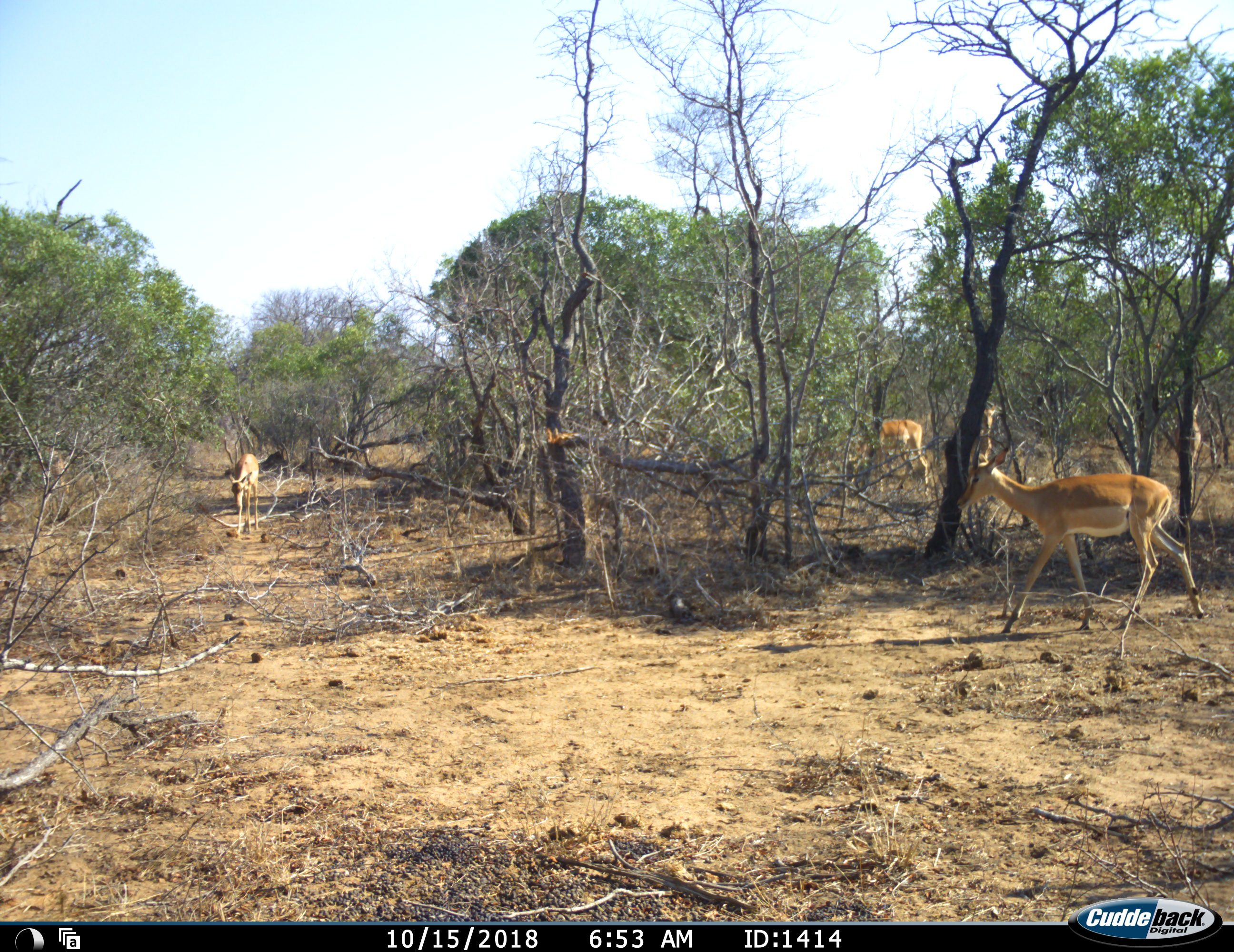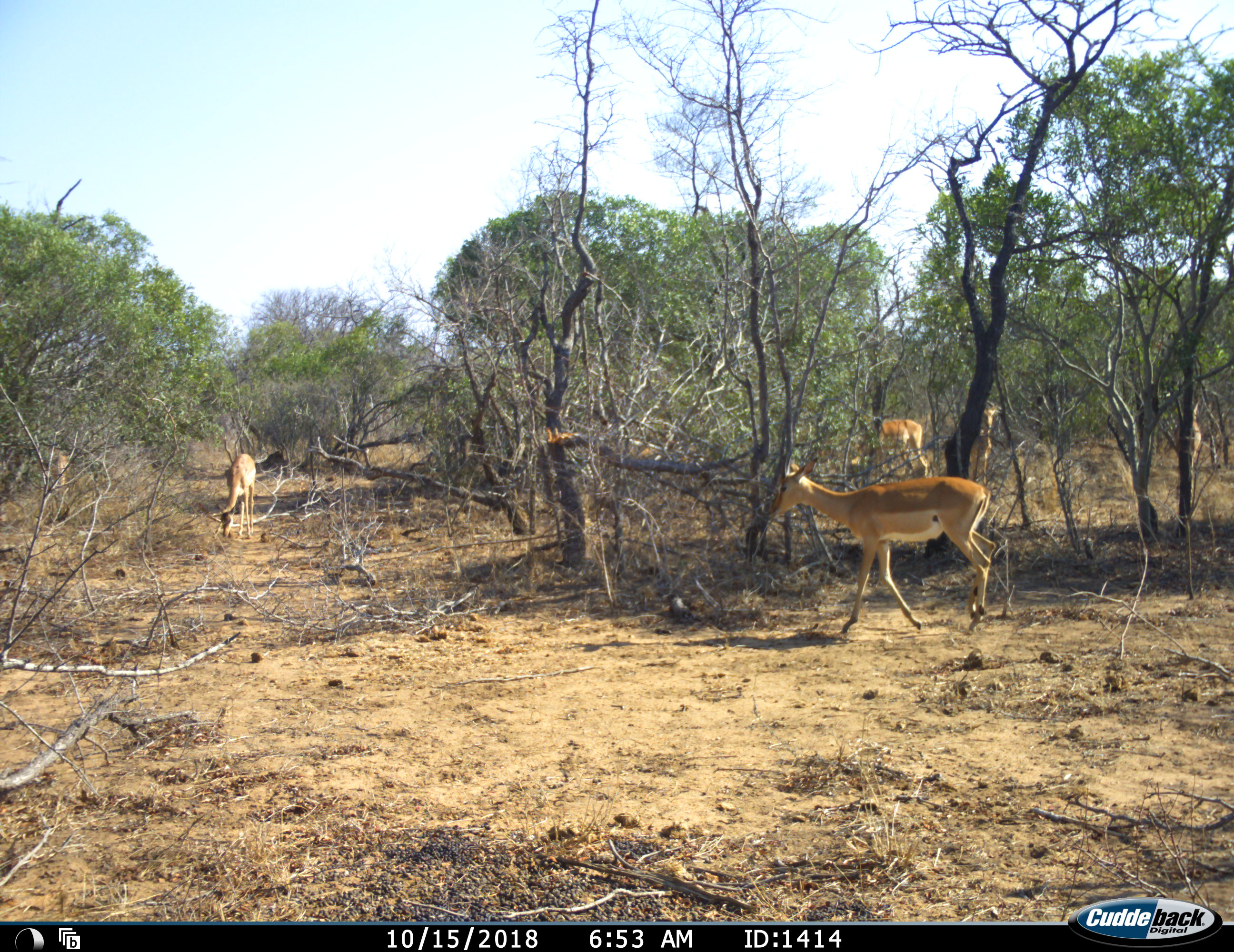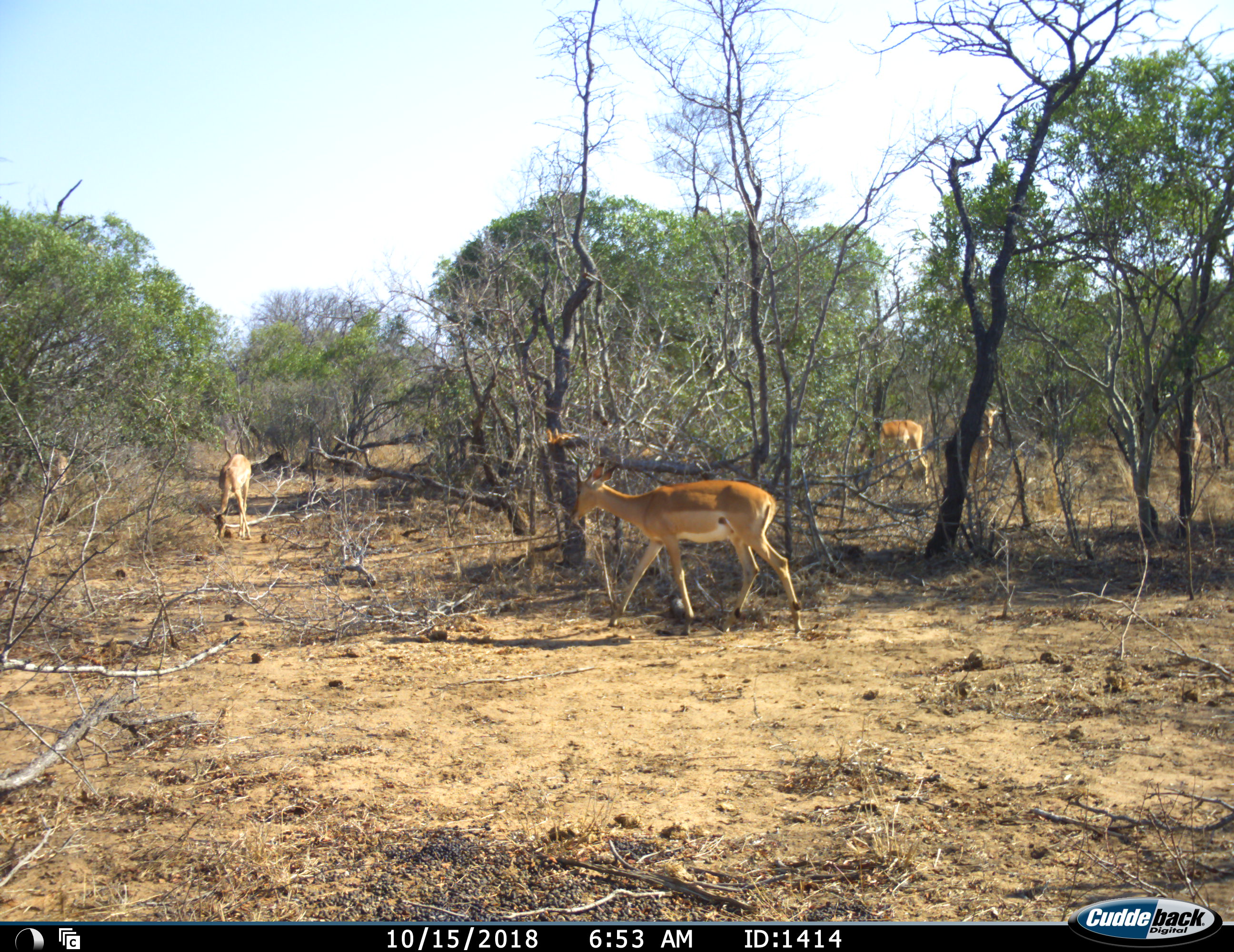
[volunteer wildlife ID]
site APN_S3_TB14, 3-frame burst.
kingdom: Animalia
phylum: Chordata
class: Mammalia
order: Artiodactyla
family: Bovidae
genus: Aepyceros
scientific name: Aepyceros melampus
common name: impala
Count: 5.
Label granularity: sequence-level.